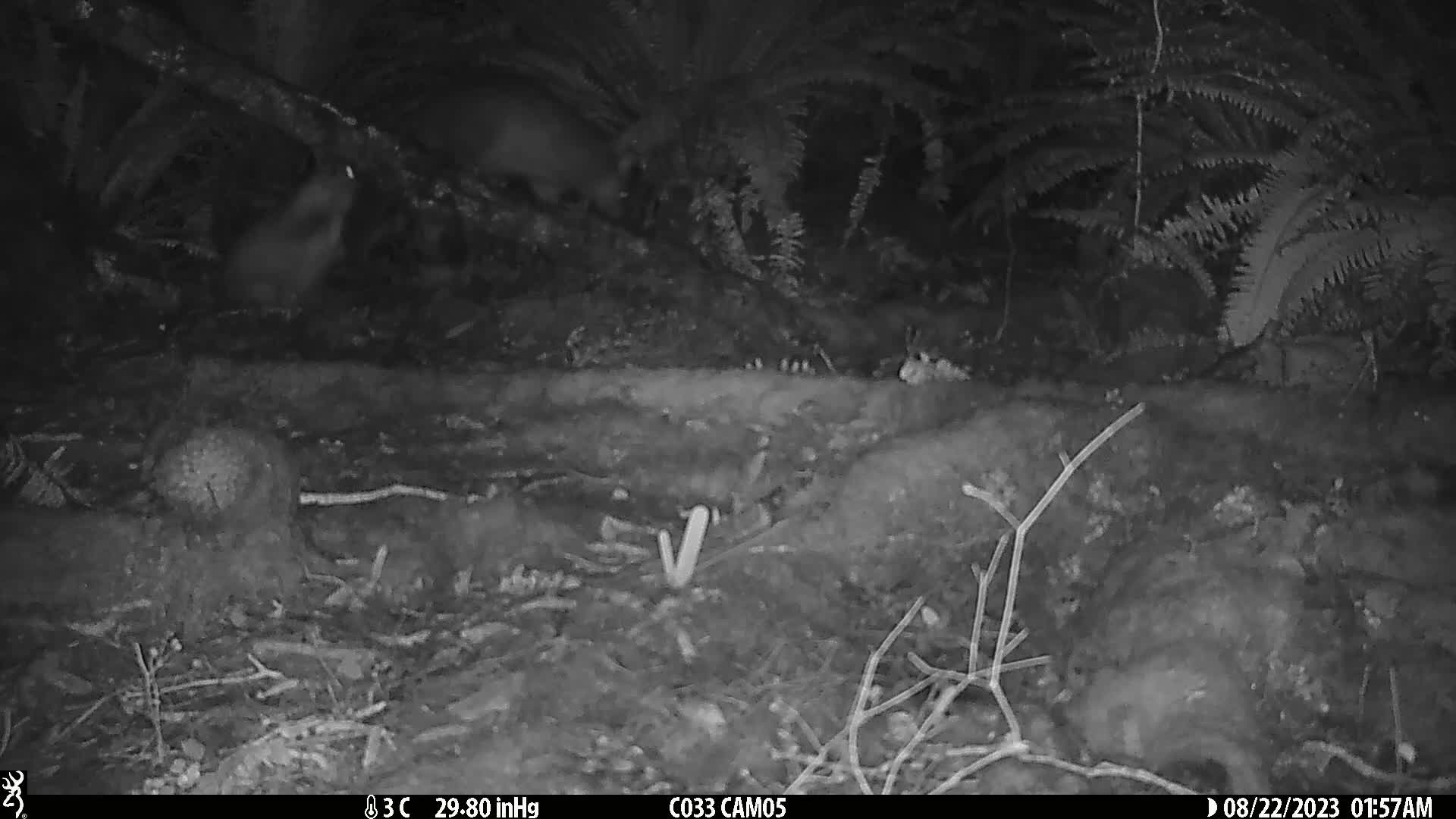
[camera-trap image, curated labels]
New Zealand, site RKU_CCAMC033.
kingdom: Animalia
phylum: Chordata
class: Mammalia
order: Diprotodontia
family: Phalangeridae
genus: Trichosurus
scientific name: Trichosurus vulpecula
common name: common brushtail possum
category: possum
Possum (common brushtail possum) (Trichosurus vulpecula).